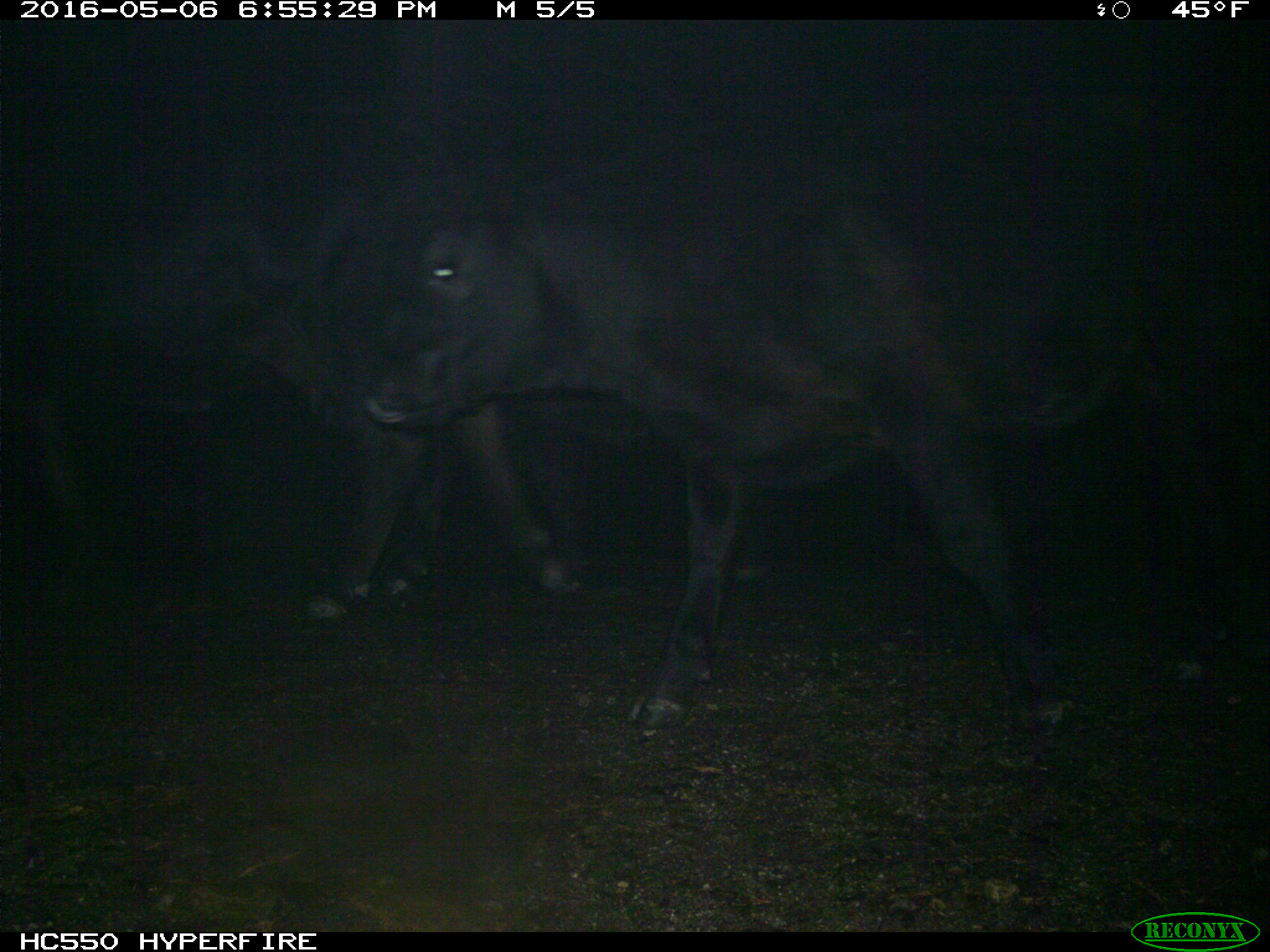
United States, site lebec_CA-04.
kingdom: Animalia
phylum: Chordata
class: Mammalia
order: Artiodactyla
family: Bovidae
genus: Bos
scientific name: Bos taurus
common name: domestic cow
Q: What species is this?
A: Bos taurus (domestic cow).